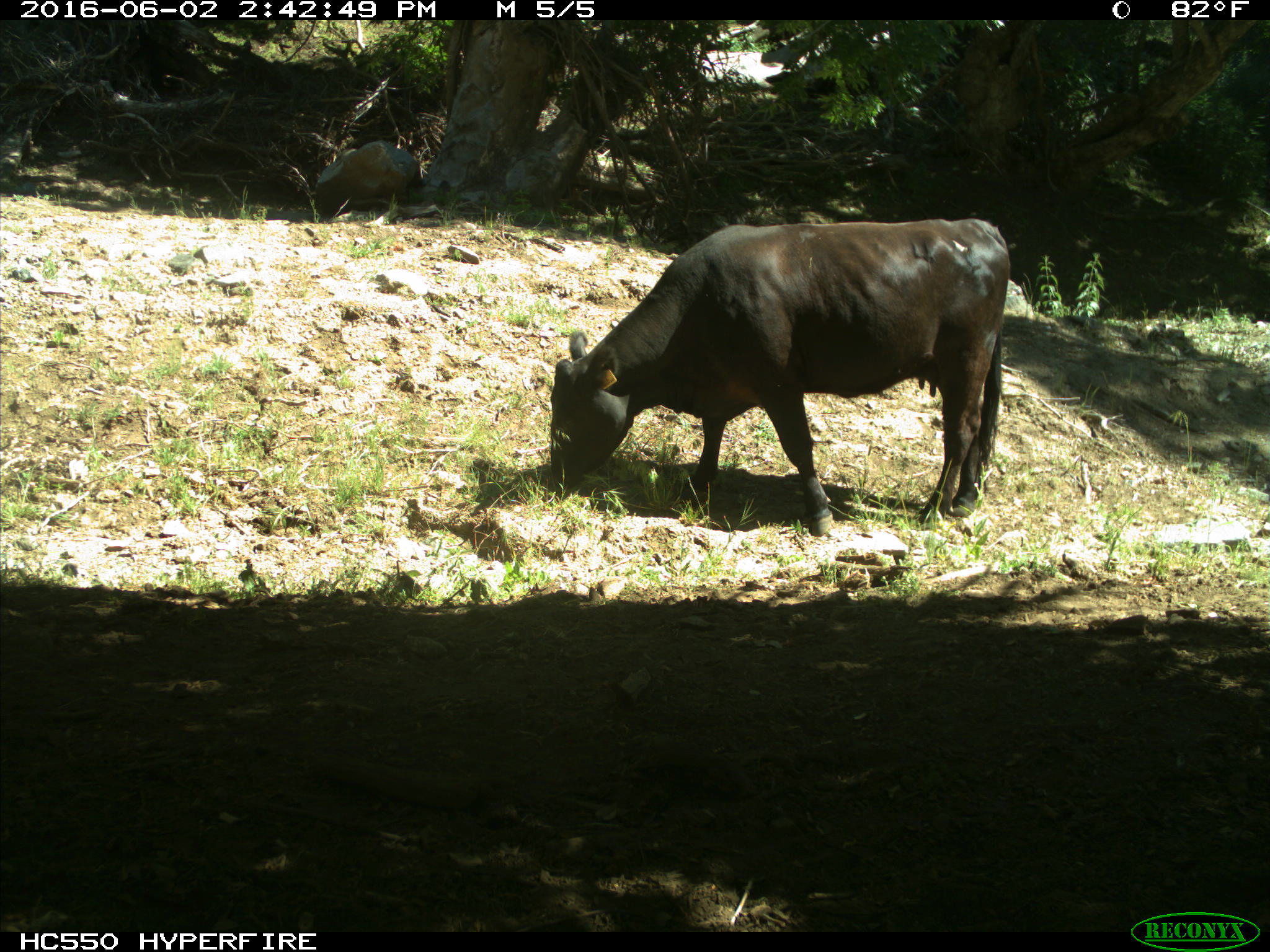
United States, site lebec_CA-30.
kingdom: Animalia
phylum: Chordata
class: Mammalia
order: Artiodactyla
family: Bovidae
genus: Bos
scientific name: Bos taurus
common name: domestic cow